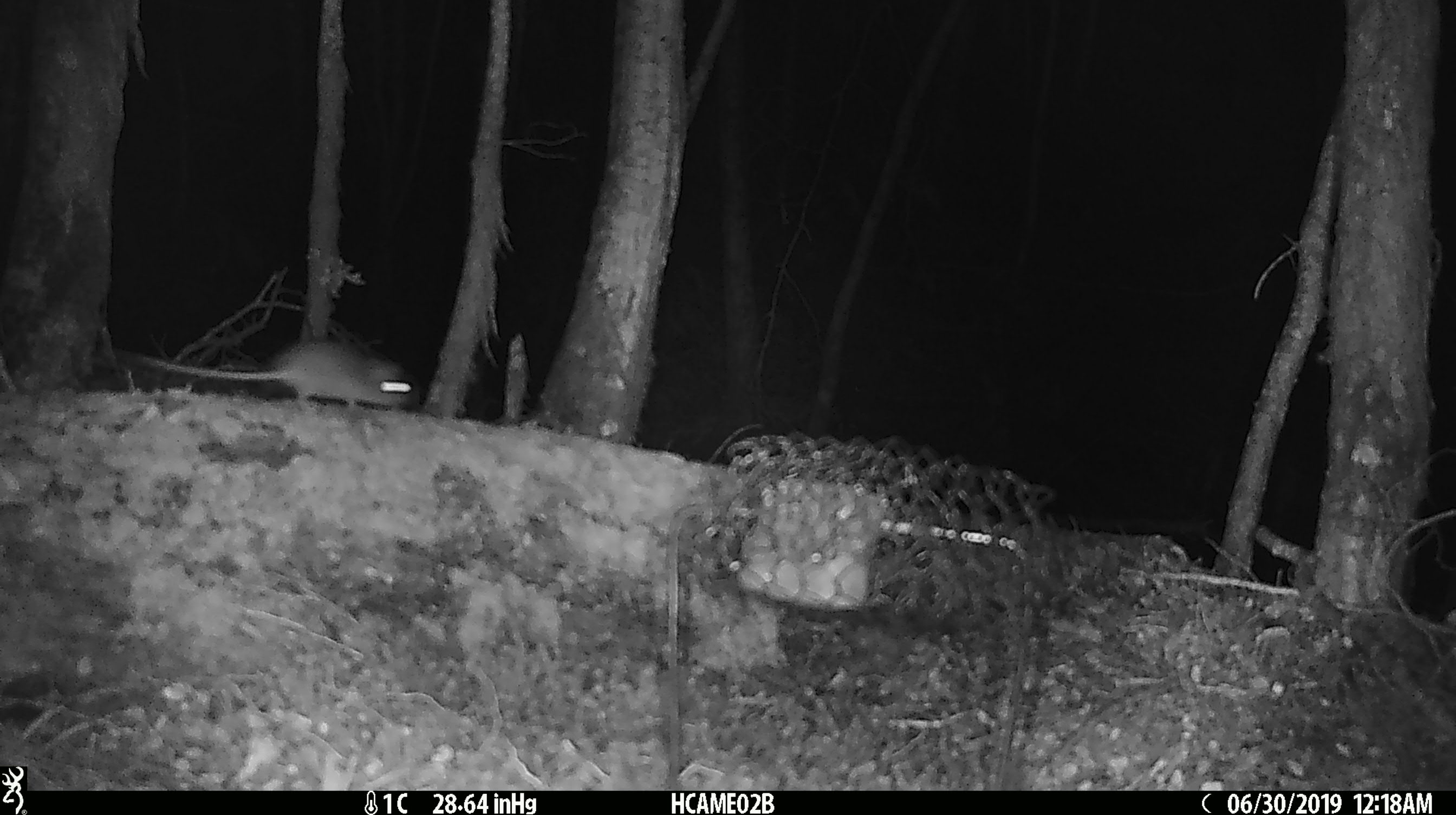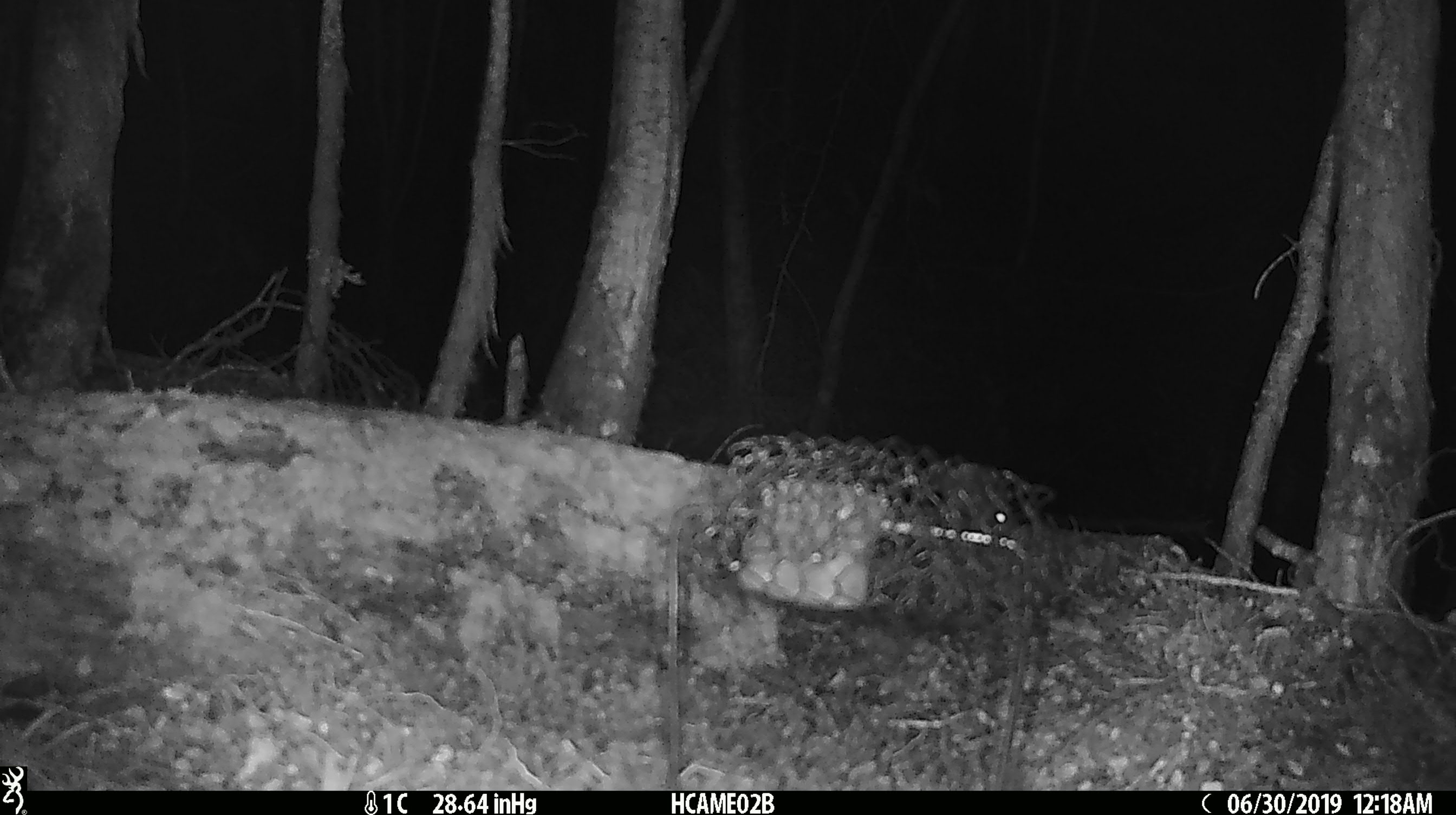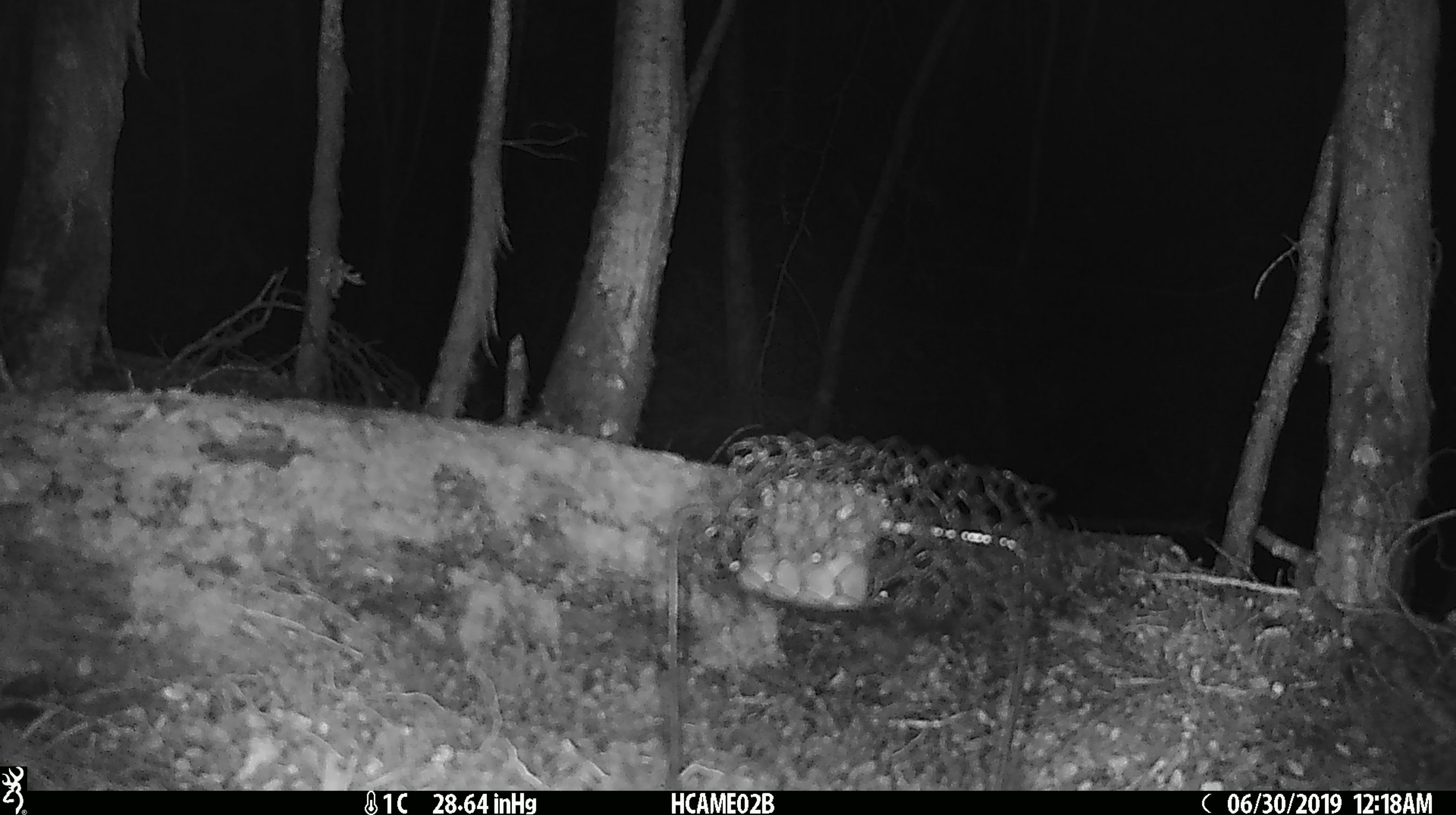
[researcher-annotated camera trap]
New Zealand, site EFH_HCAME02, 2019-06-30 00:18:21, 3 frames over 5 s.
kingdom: Animalia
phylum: Chordata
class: Mammalia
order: Rodentia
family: Muridae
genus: Mus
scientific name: Mus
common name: mouse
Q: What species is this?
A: Mouse (Mus).